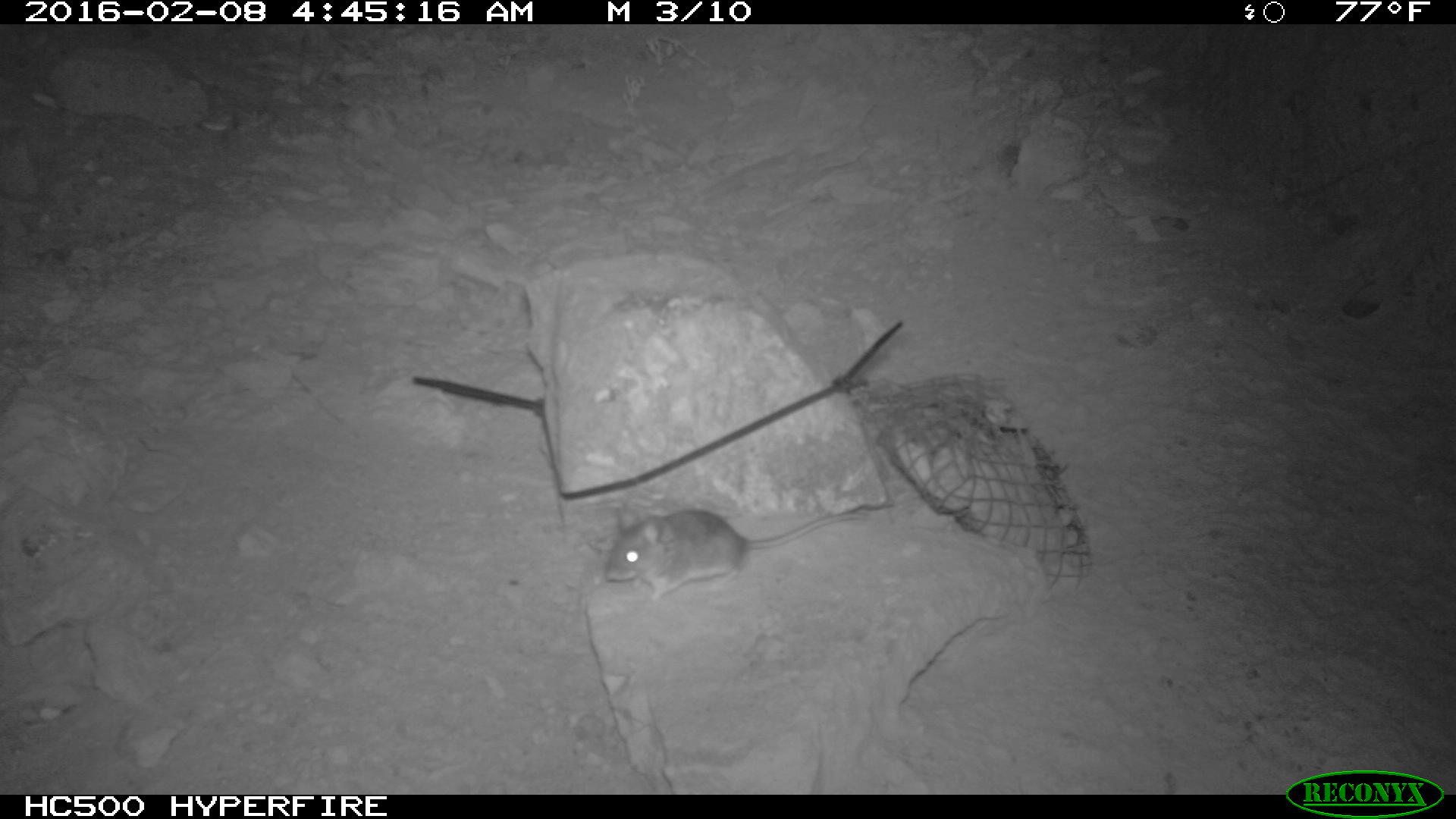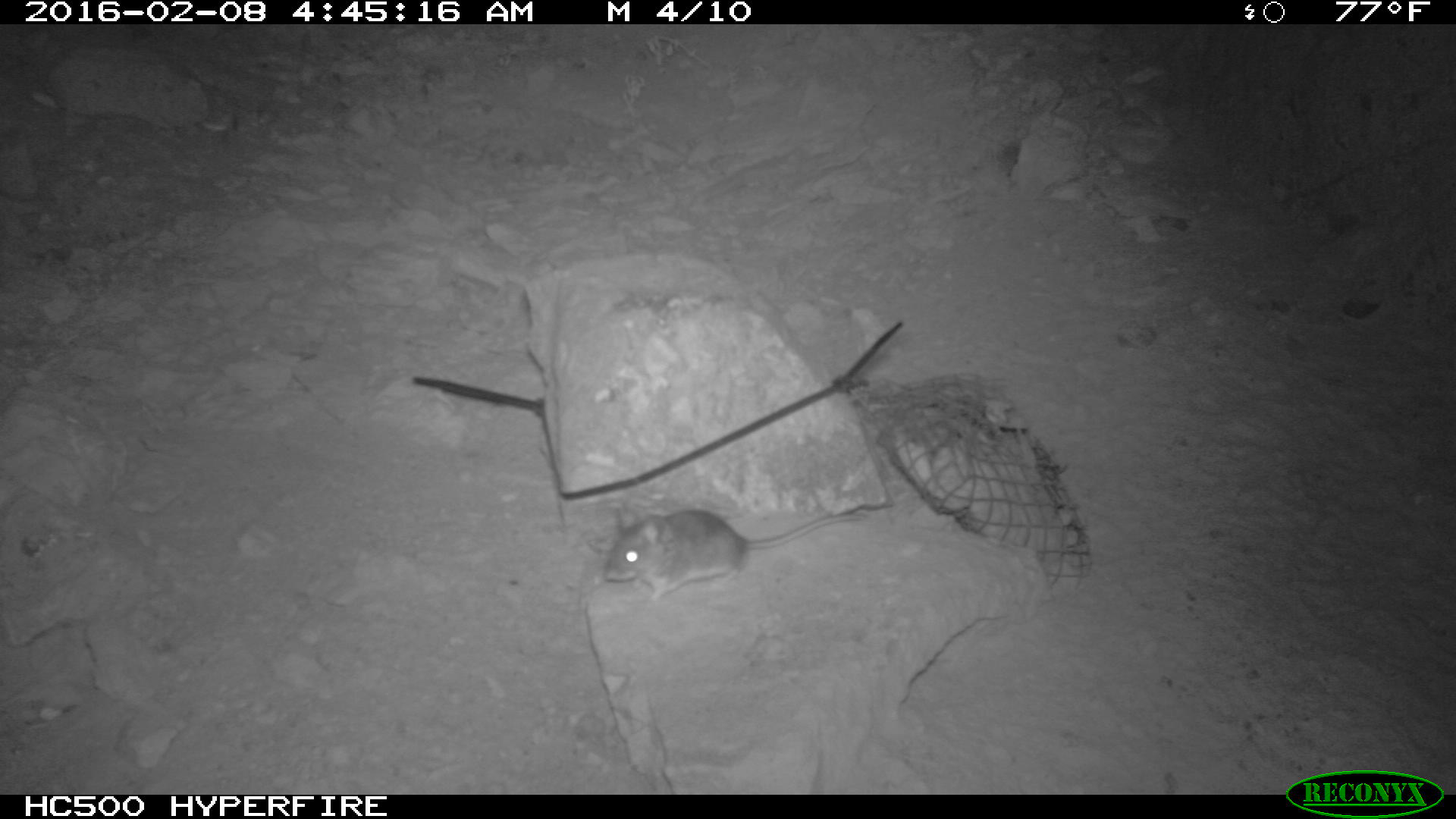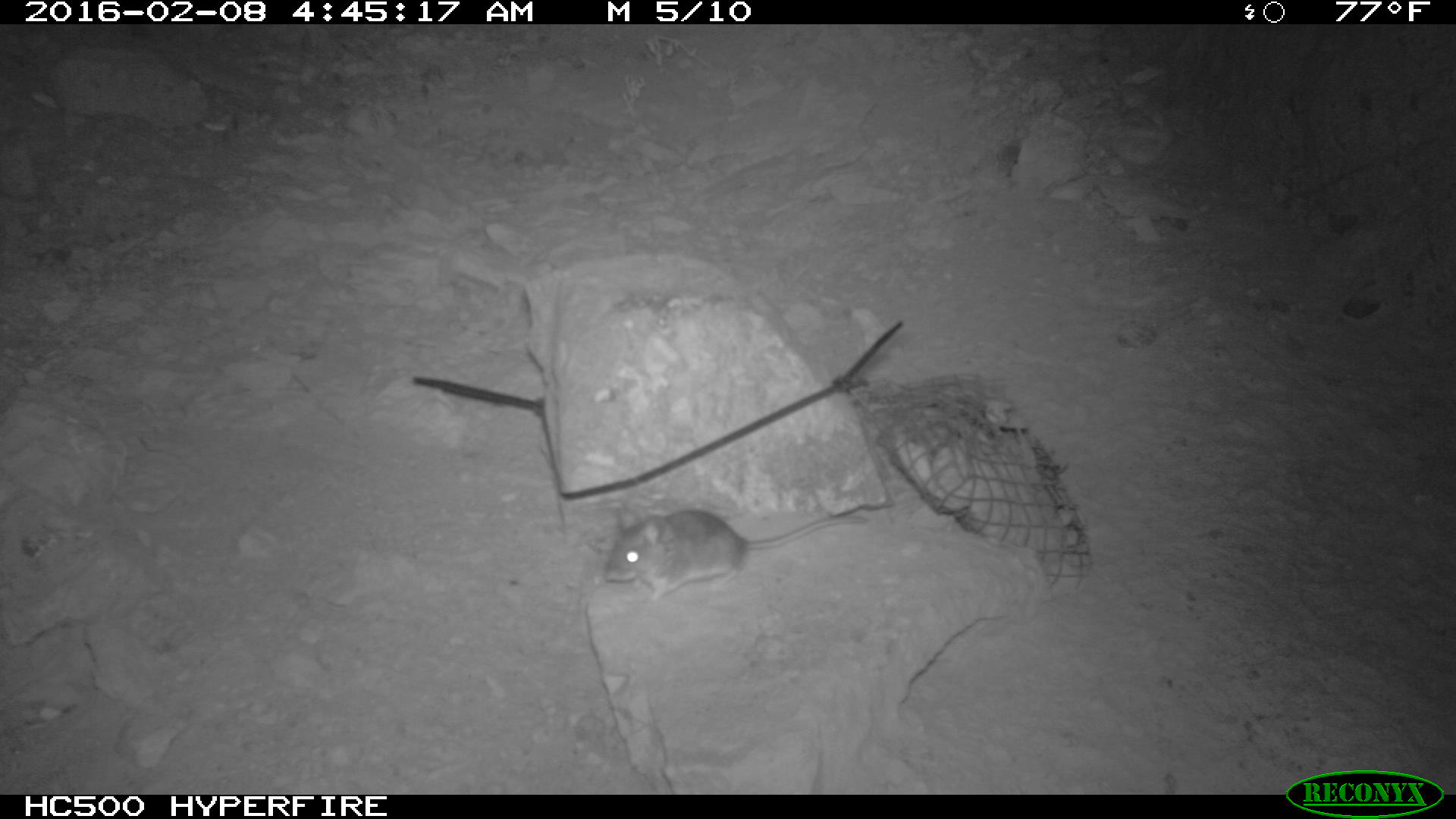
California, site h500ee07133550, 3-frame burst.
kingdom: Animalia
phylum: Chordata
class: Mammalia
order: Rodentia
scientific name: Rodentia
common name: rodent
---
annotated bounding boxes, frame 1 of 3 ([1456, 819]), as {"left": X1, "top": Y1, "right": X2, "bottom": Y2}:
rodent: {"left": 604, "top": 505, "right": 870, "bottom": 601}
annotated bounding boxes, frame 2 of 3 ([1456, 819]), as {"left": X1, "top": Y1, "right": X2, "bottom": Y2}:
rodent: {"left": 602, "top": 501, "right": 866, "bottom": 610}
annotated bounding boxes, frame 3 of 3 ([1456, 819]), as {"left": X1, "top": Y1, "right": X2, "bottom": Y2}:
rodent: {"left": 607, "top": 508, "right": 871, "bottom": 602}